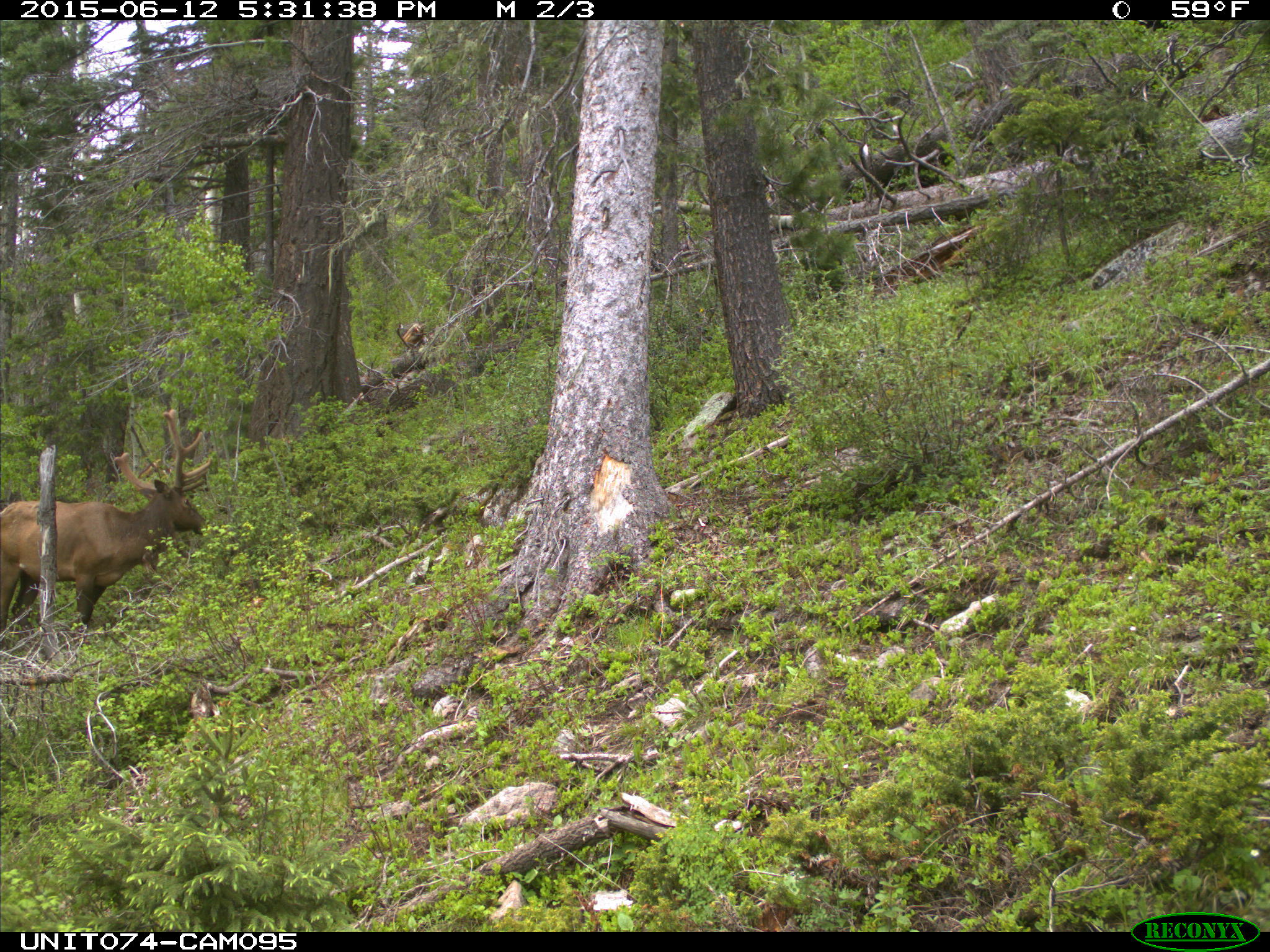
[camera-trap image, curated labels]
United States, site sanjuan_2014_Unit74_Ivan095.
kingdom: Animalia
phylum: Chordata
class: Mammalia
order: Artiodactyla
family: Cervidae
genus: Cervus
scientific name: Cervus elaphus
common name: red deer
Cervus elaphus (red deer).